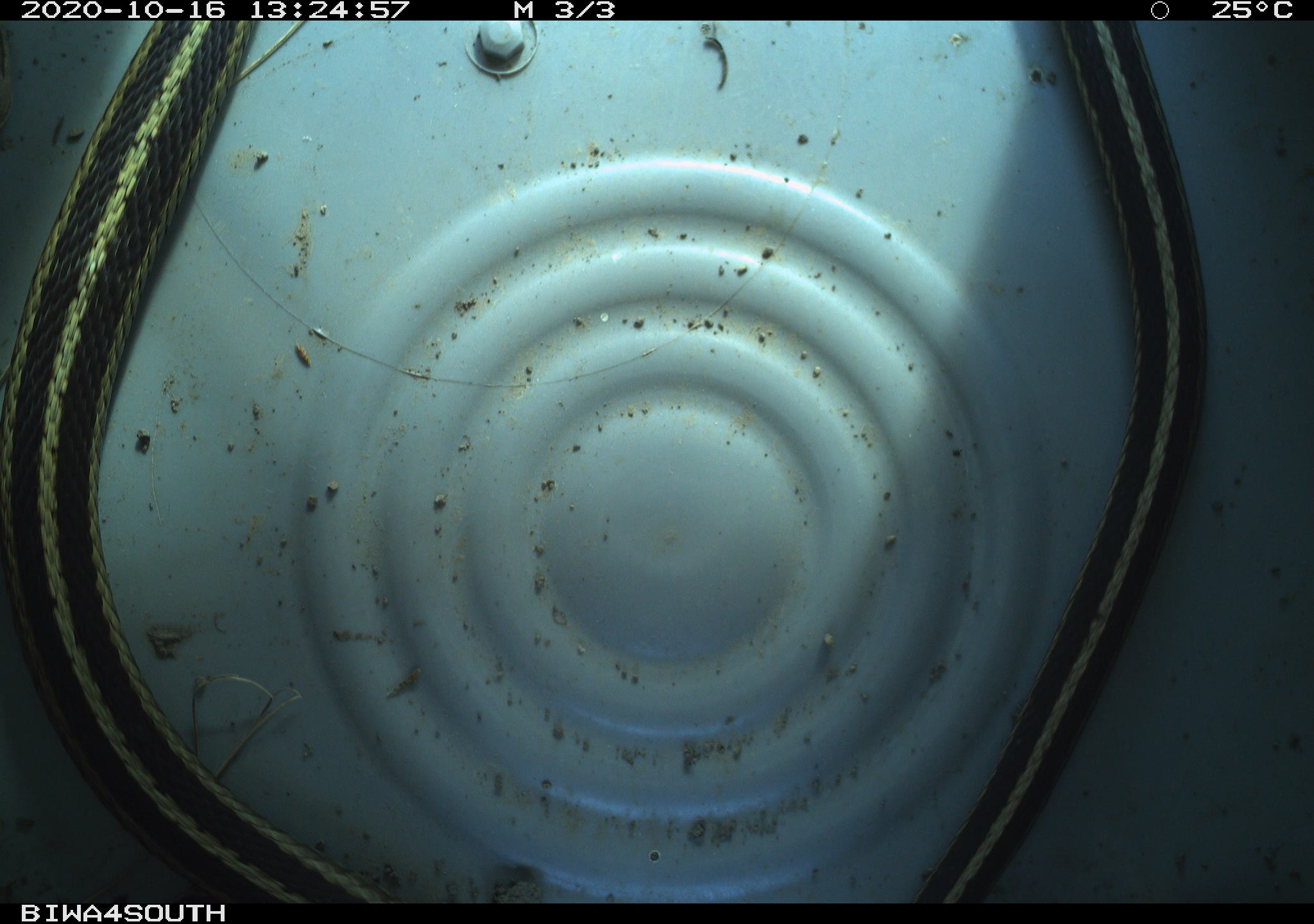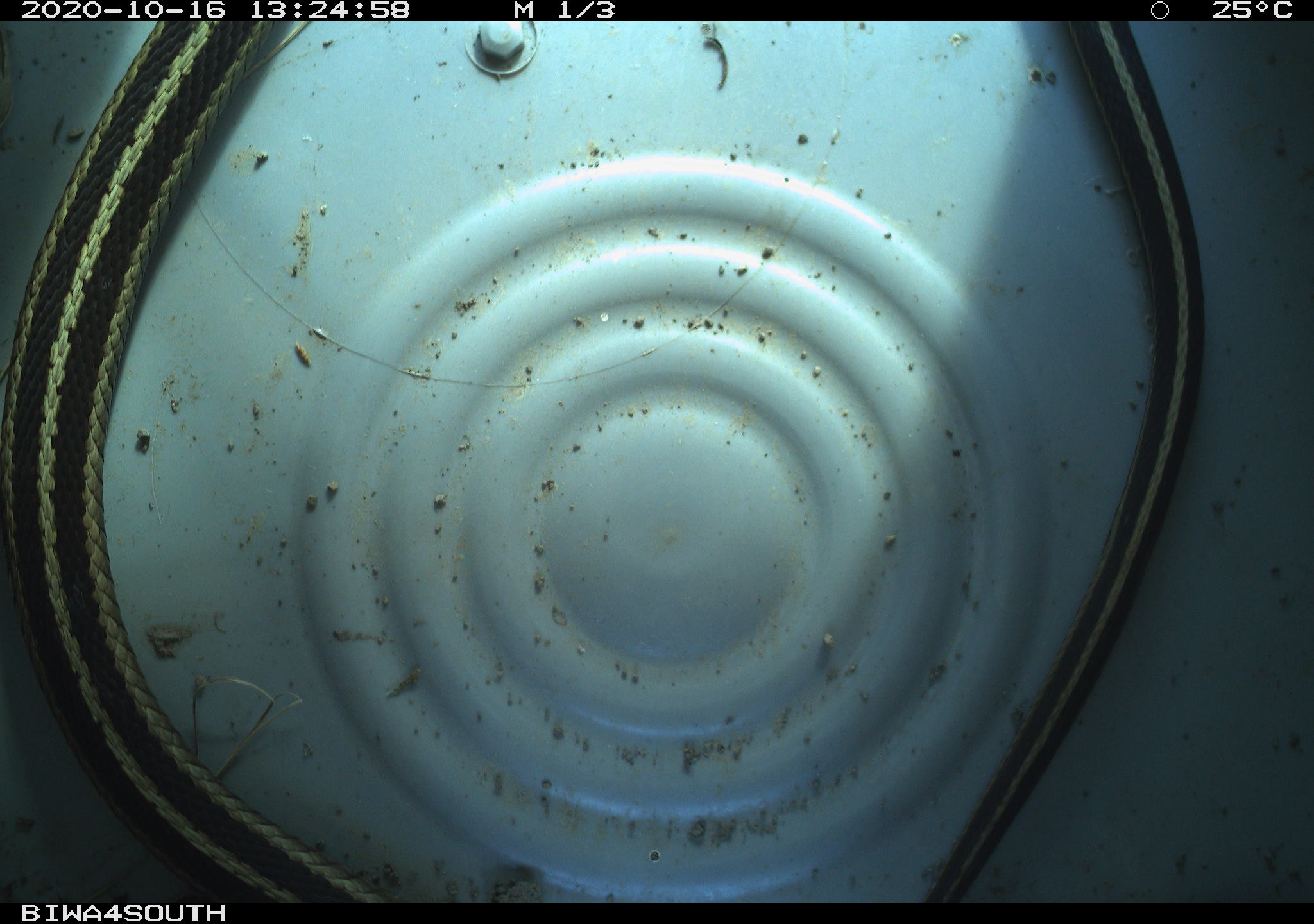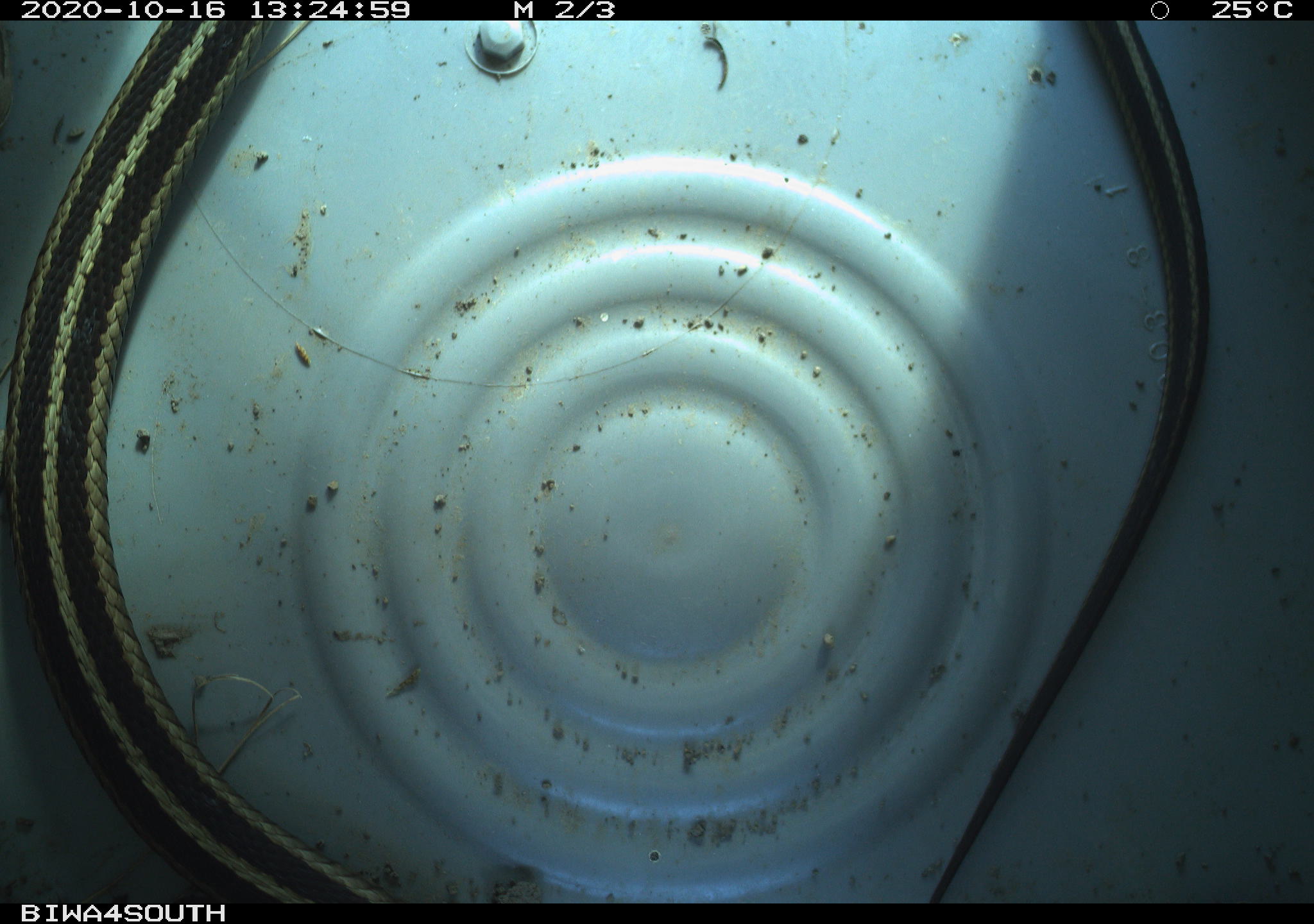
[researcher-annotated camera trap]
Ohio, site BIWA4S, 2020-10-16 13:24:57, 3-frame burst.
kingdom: Animalia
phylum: Chordata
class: Reptilia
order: Squamata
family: Colubridae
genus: Thamnophis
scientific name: Thamnophis sirtalis sirtalis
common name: eastern gartersnake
Eastern gartersnake (Thamnophis sirtalis sirtalis).